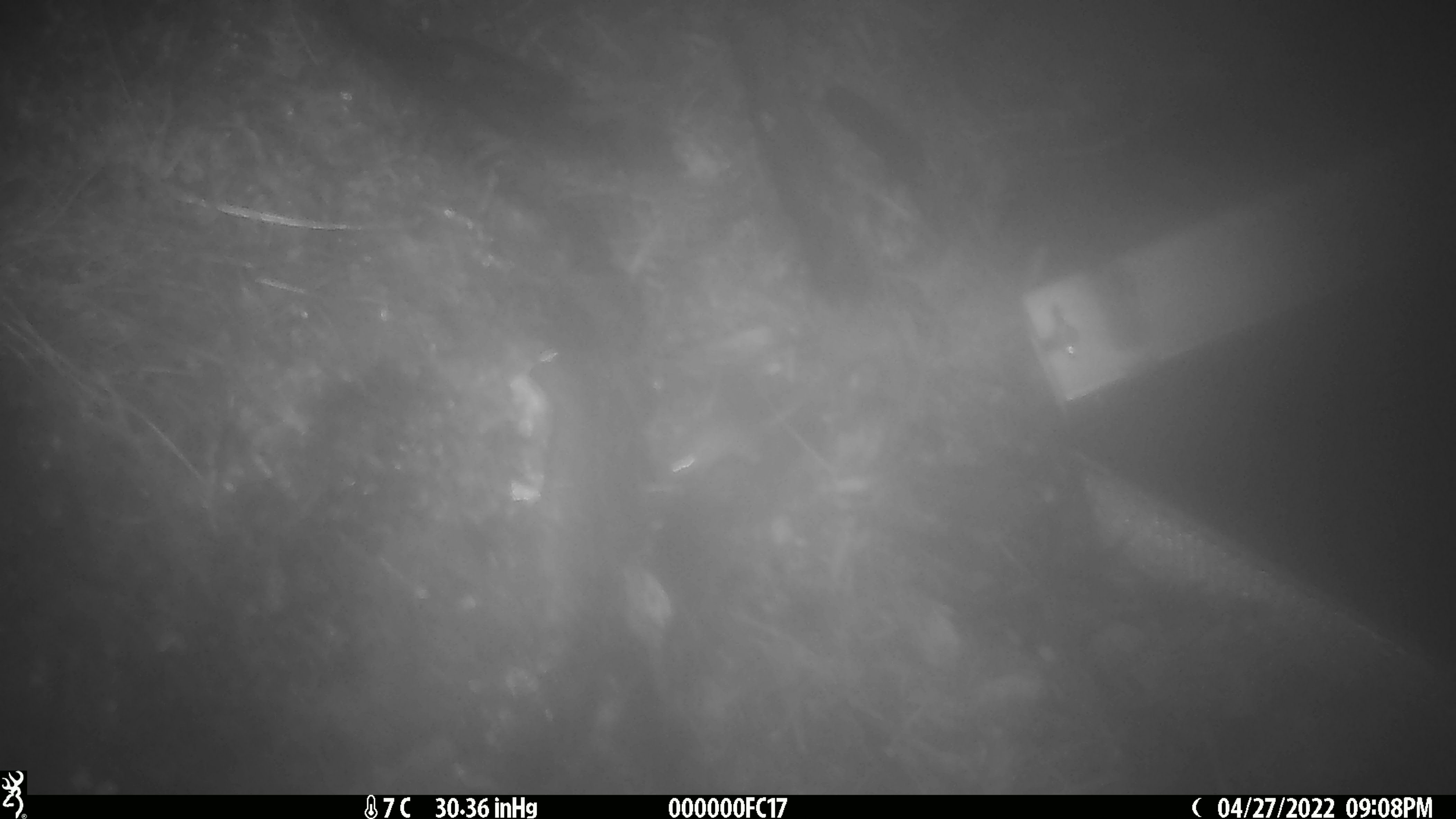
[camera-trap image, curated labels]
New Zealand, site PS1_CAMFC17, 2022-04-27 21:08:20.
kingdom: Animalia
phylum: Chordata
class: Mammalia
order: Rodentia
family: Muridae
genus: Mus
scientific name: Mus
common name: mouse